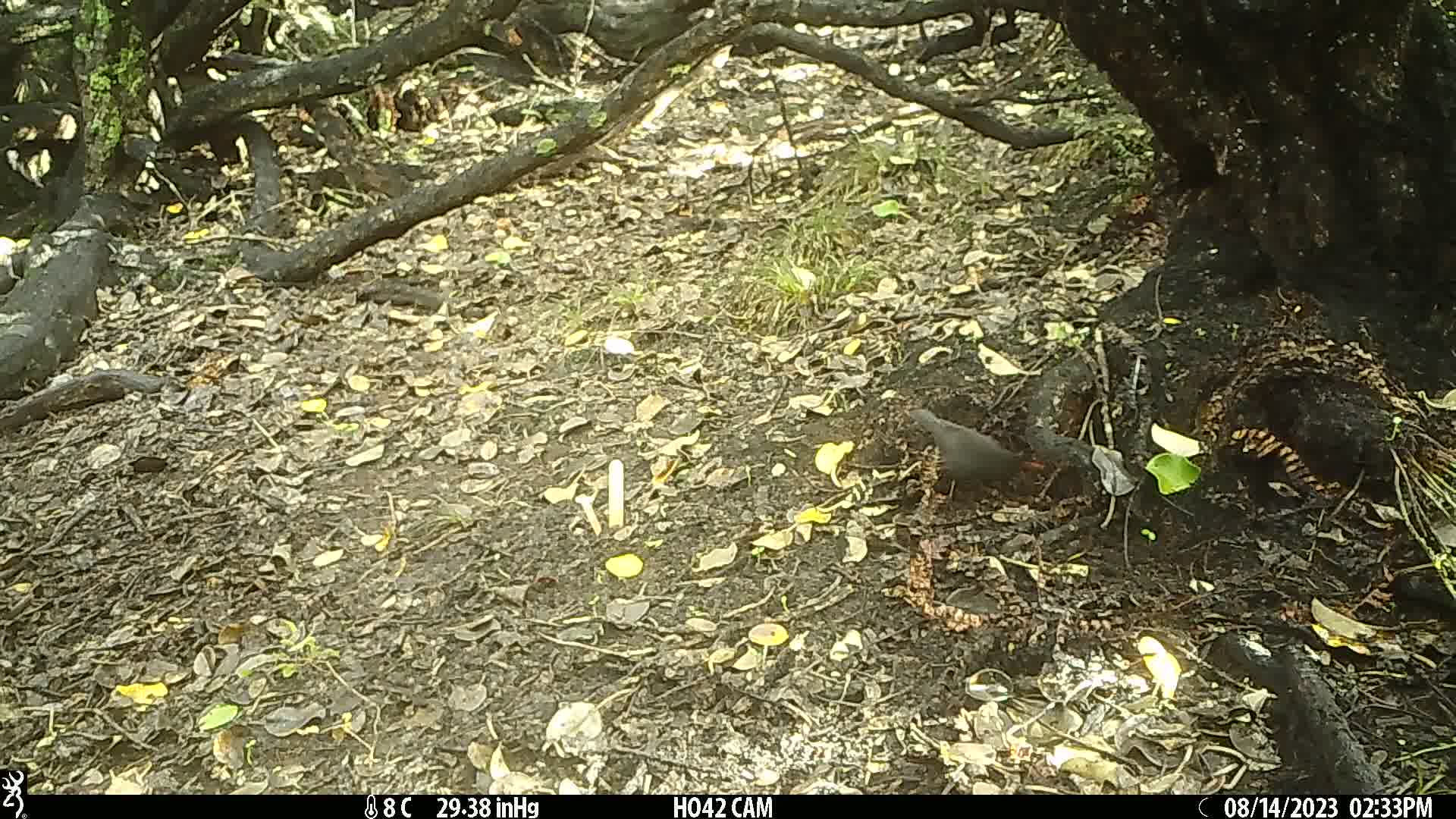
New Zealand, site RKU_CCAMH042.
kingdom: Animalia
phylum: Chordata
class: Aves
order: Passeriformes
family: Turdidae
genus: Turdus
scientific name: Turdus merula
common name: eurasian blackbird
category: blackbird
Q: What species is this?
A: Blackbird (eurasian blackbird) (Turdus merula).